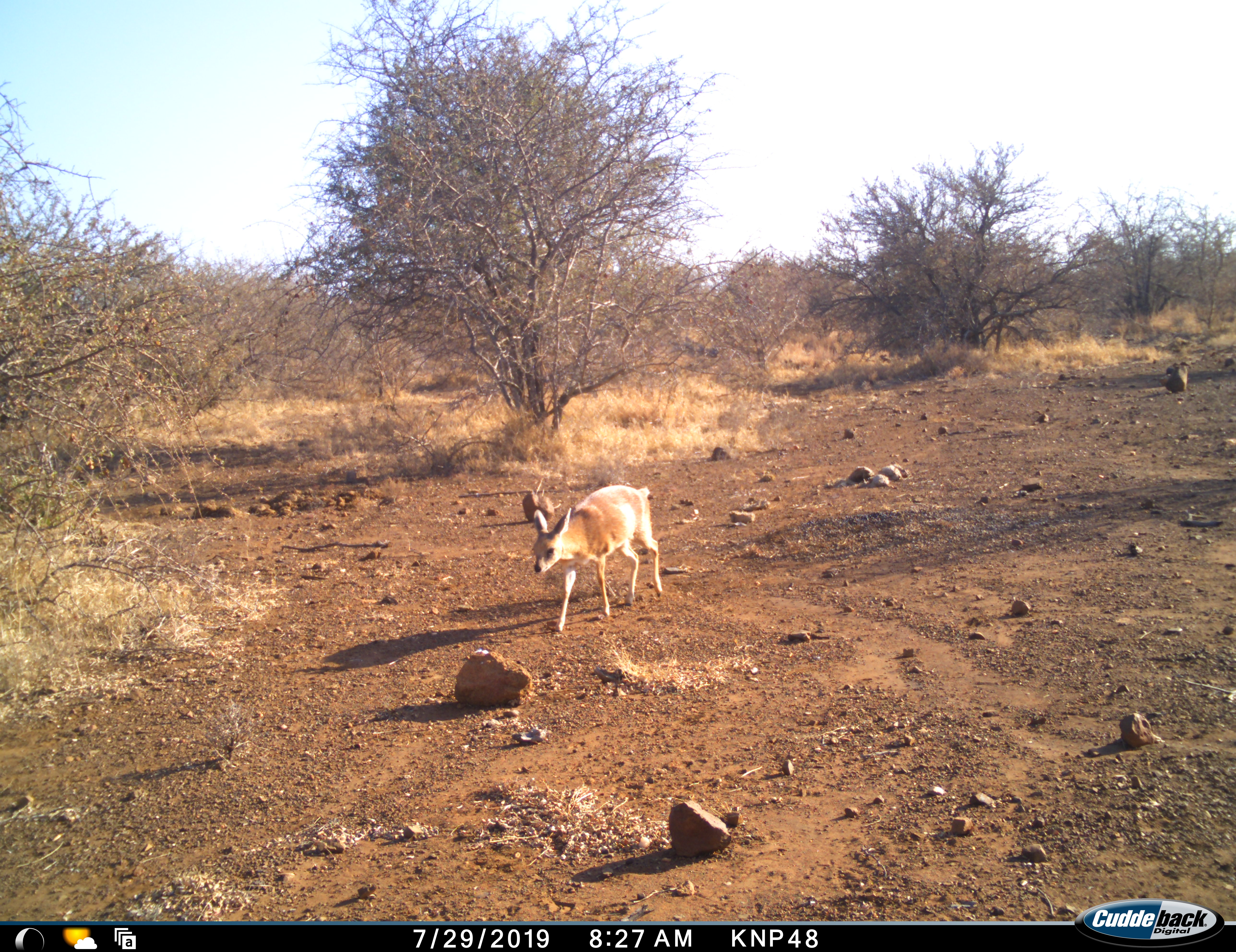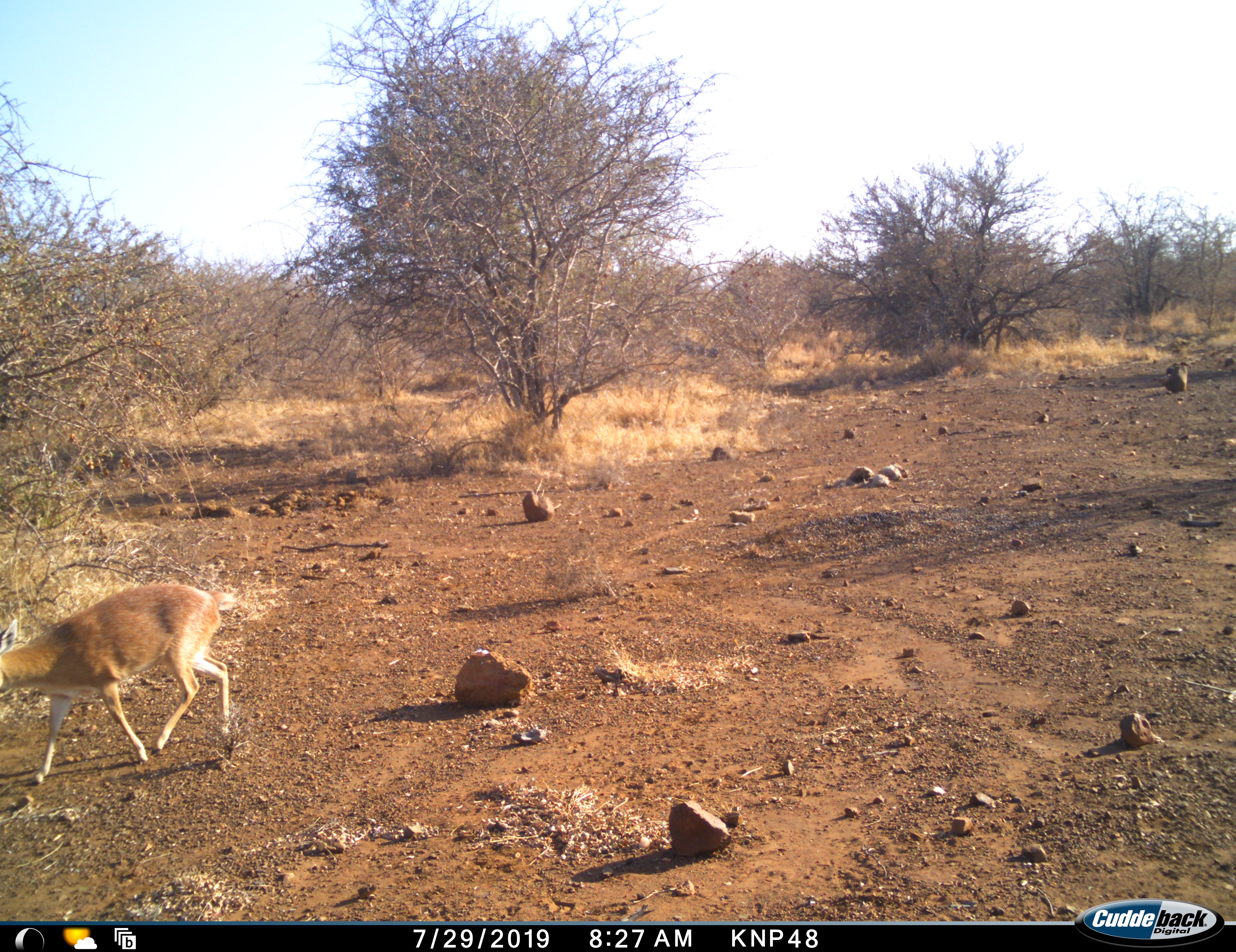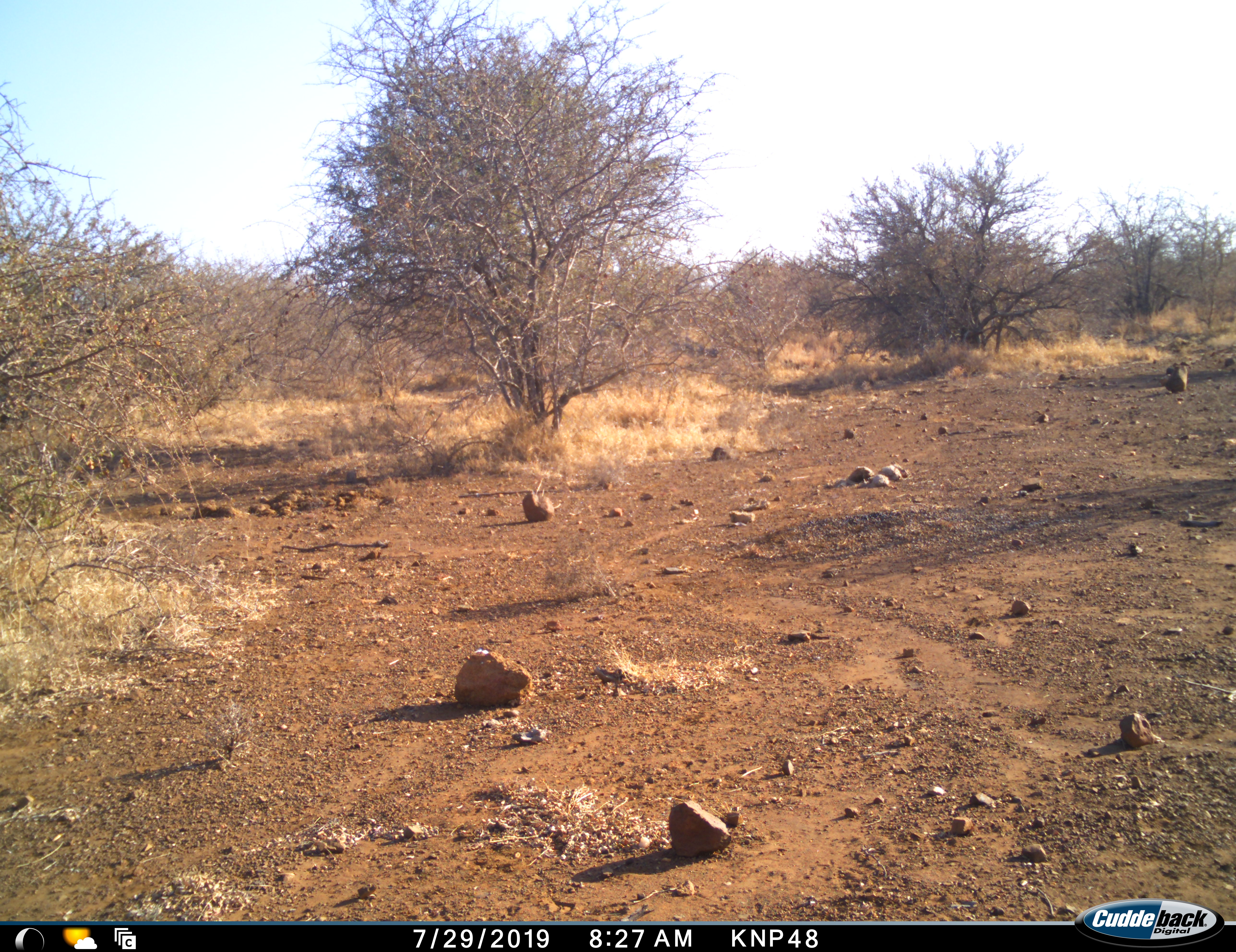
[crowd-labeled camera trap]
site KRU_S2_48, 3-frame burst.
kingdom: Animalia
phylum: Chordata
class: Mammalia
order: Artiodactyla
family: Bovidae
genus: Madoqua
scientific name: Madoqua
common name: dik-dik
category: dikdik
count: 1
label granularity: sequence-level